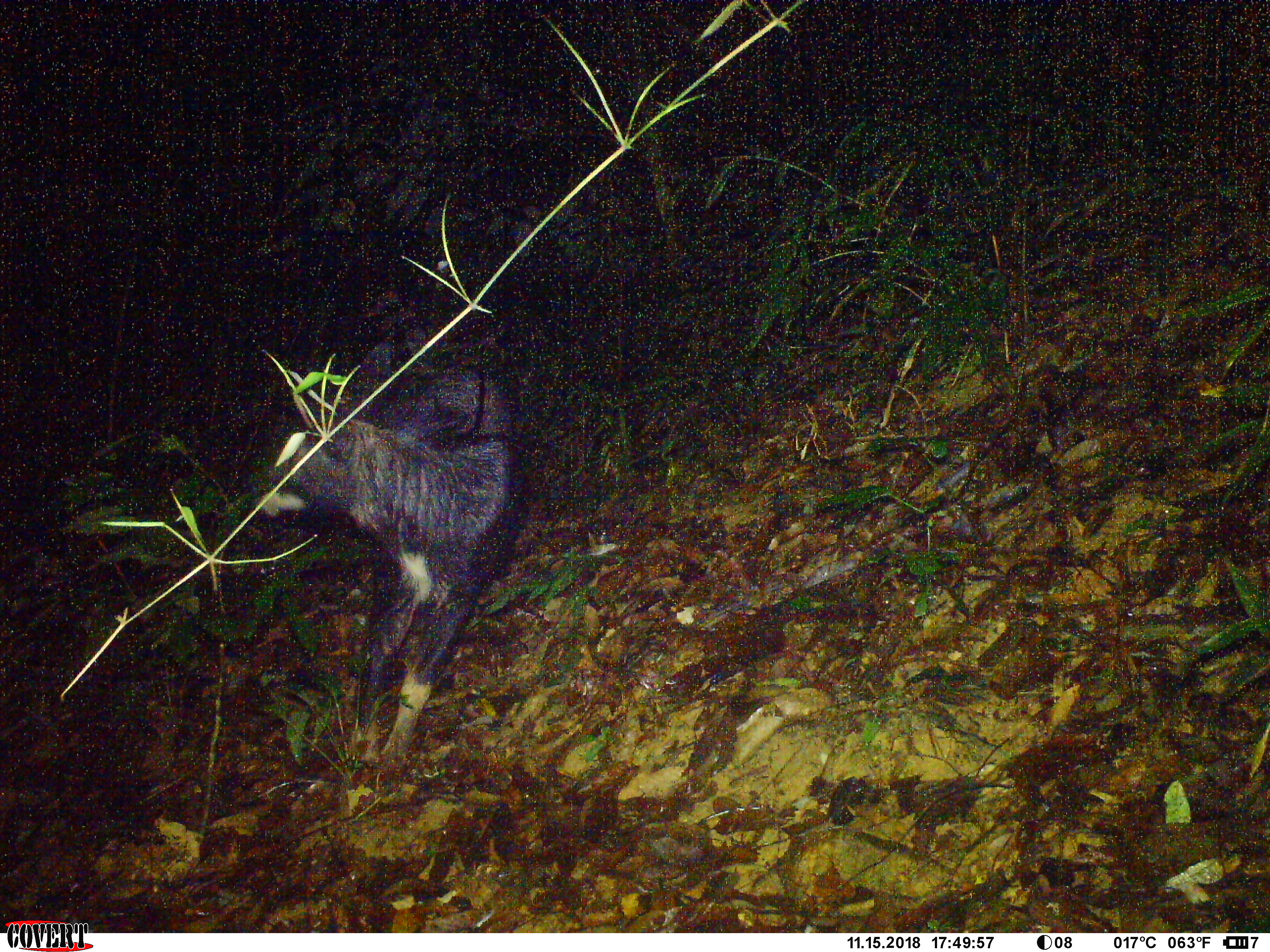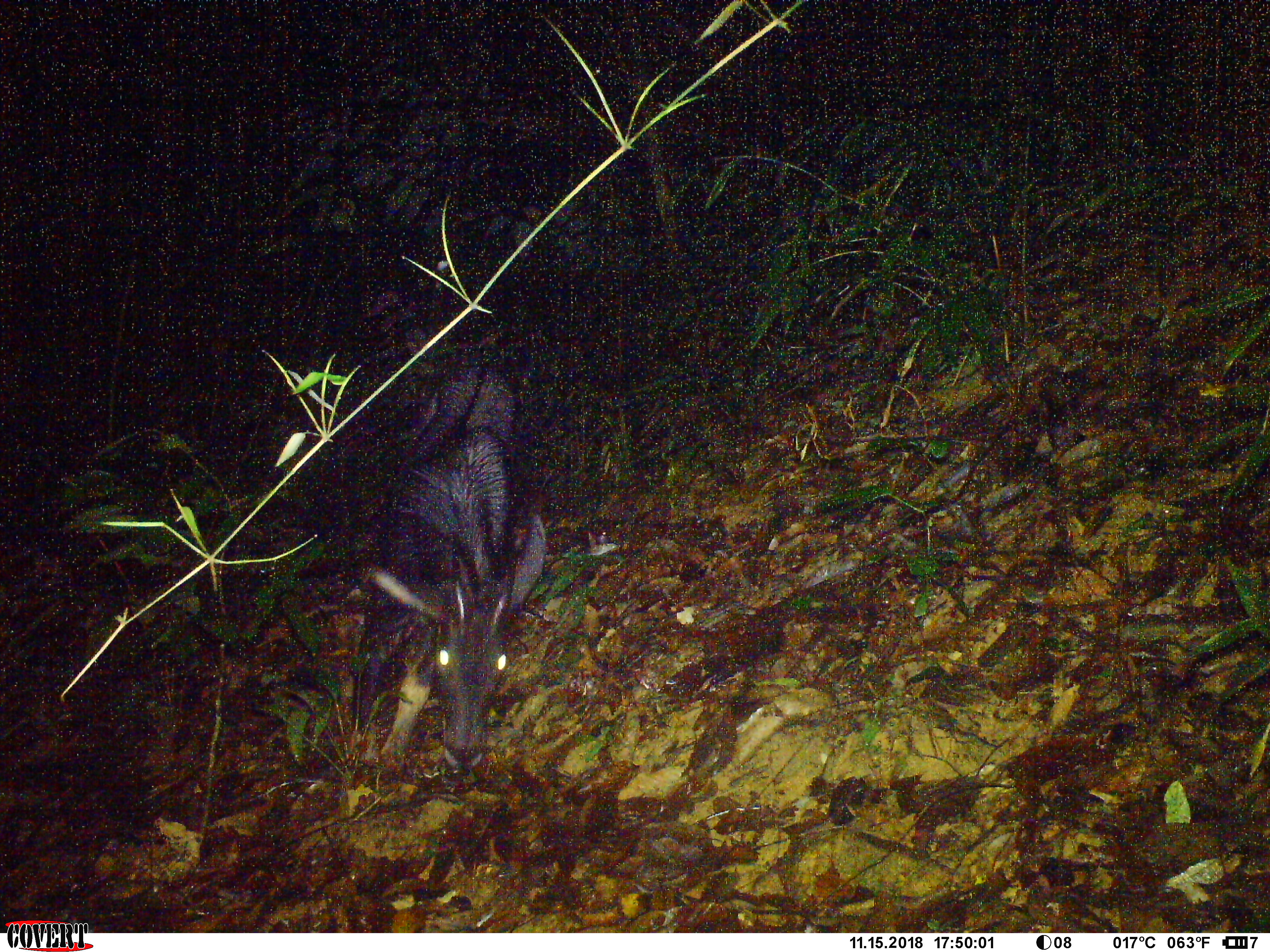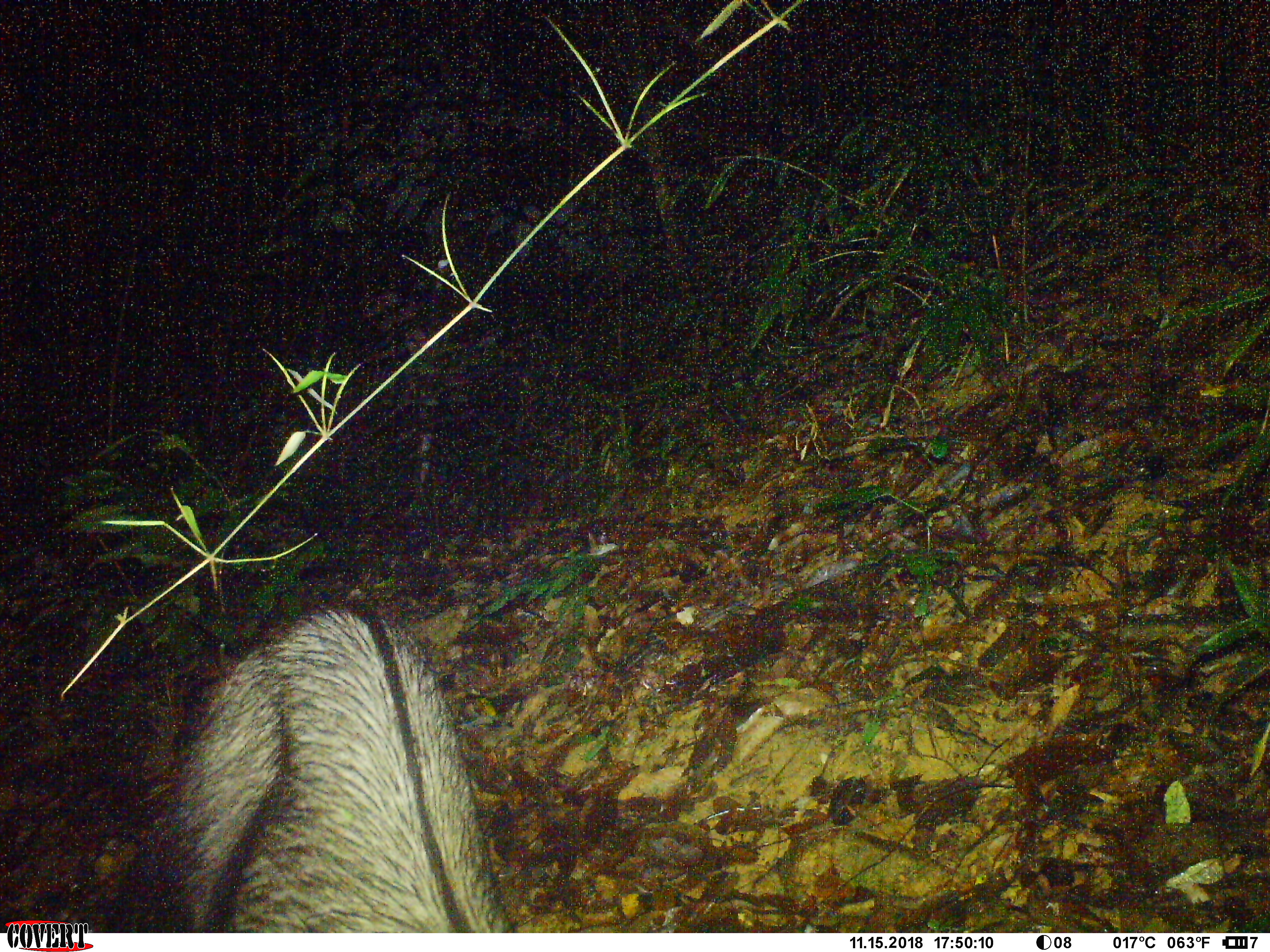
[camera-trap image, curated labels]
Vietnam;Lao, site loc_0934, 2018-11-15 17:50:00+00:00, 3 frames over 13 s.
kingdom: Animalia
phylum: Chordata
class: Mammalia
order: Artiodactyla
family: Bovidae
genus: Capricornis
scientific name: Capricornis sumatraensis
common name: chinese serow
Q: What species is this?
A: Chinese serow (Capricornis sumatraensis).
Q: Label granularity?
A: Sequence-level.